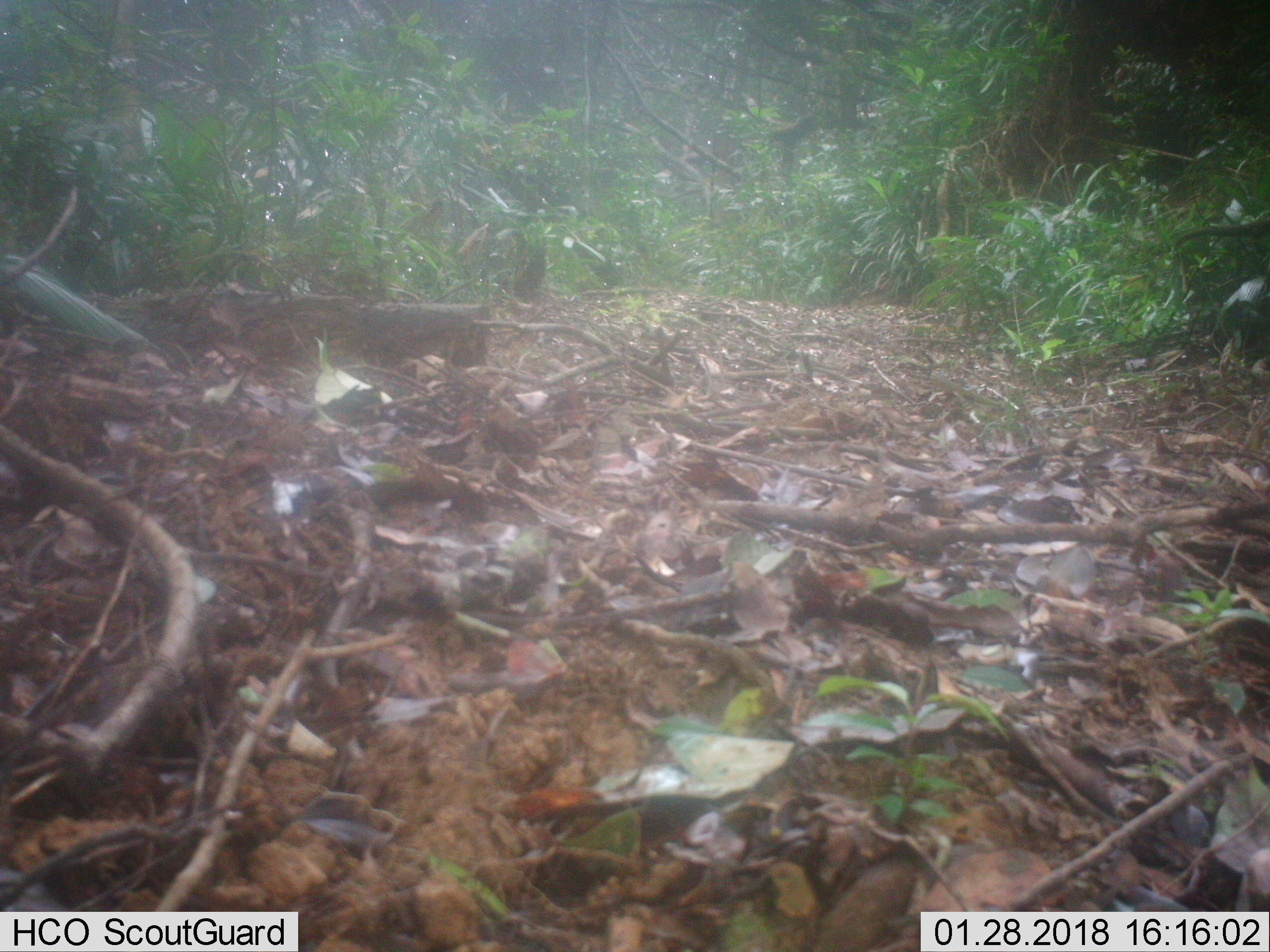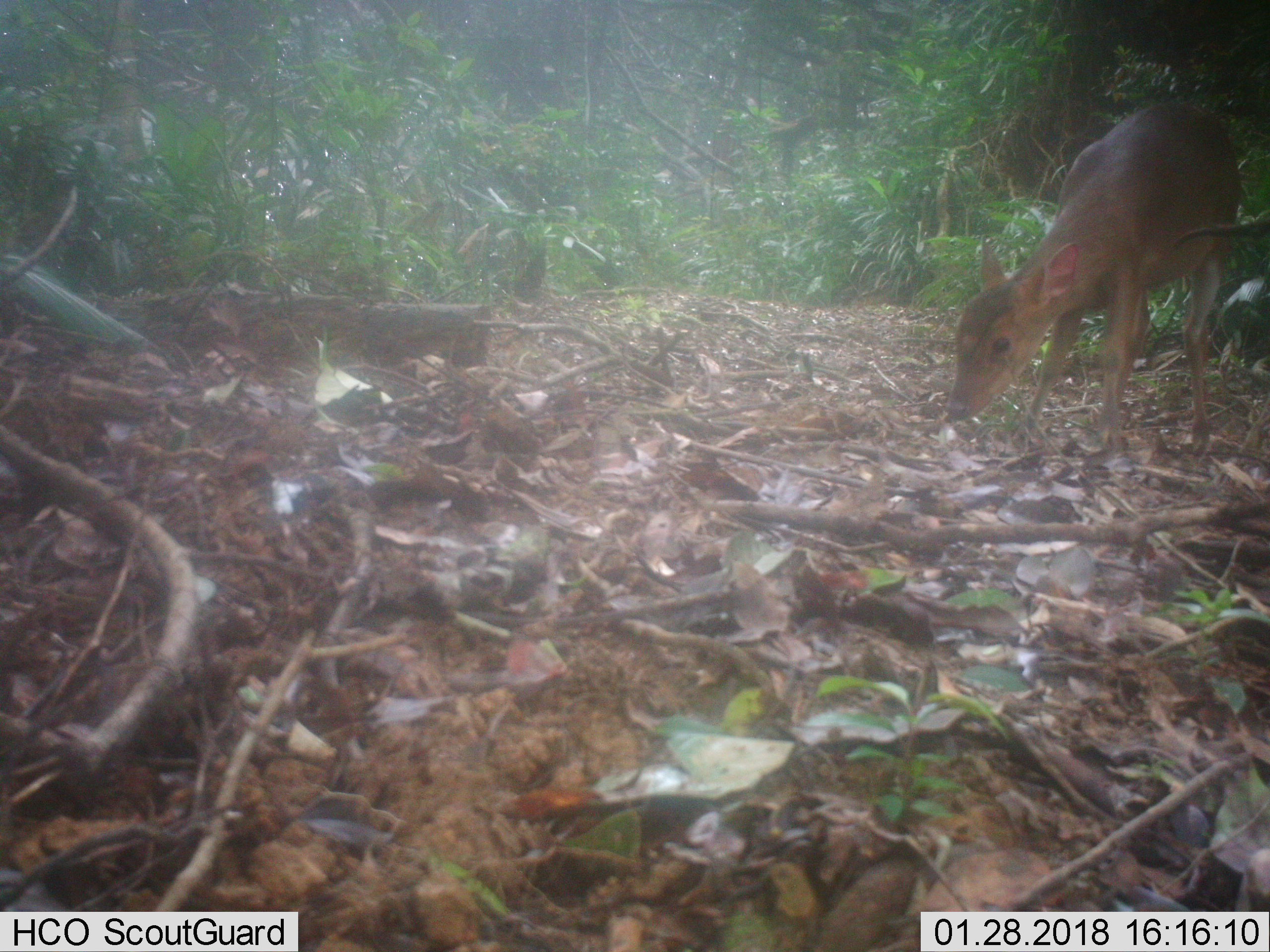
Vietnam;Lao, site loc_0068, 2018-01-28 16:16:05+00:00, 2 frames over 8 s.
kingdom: Animalia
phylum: Chordata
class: Mammalia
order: Artiodactyla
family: Cervidae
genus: Muntiacus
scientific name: Muntiacus vuquangensis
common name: large-antlered muntjac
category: large antlered muntjac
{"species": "large antlered muntjac (large-antlered muntjac) (Muntiacus vuquangensis)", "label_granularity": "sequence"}